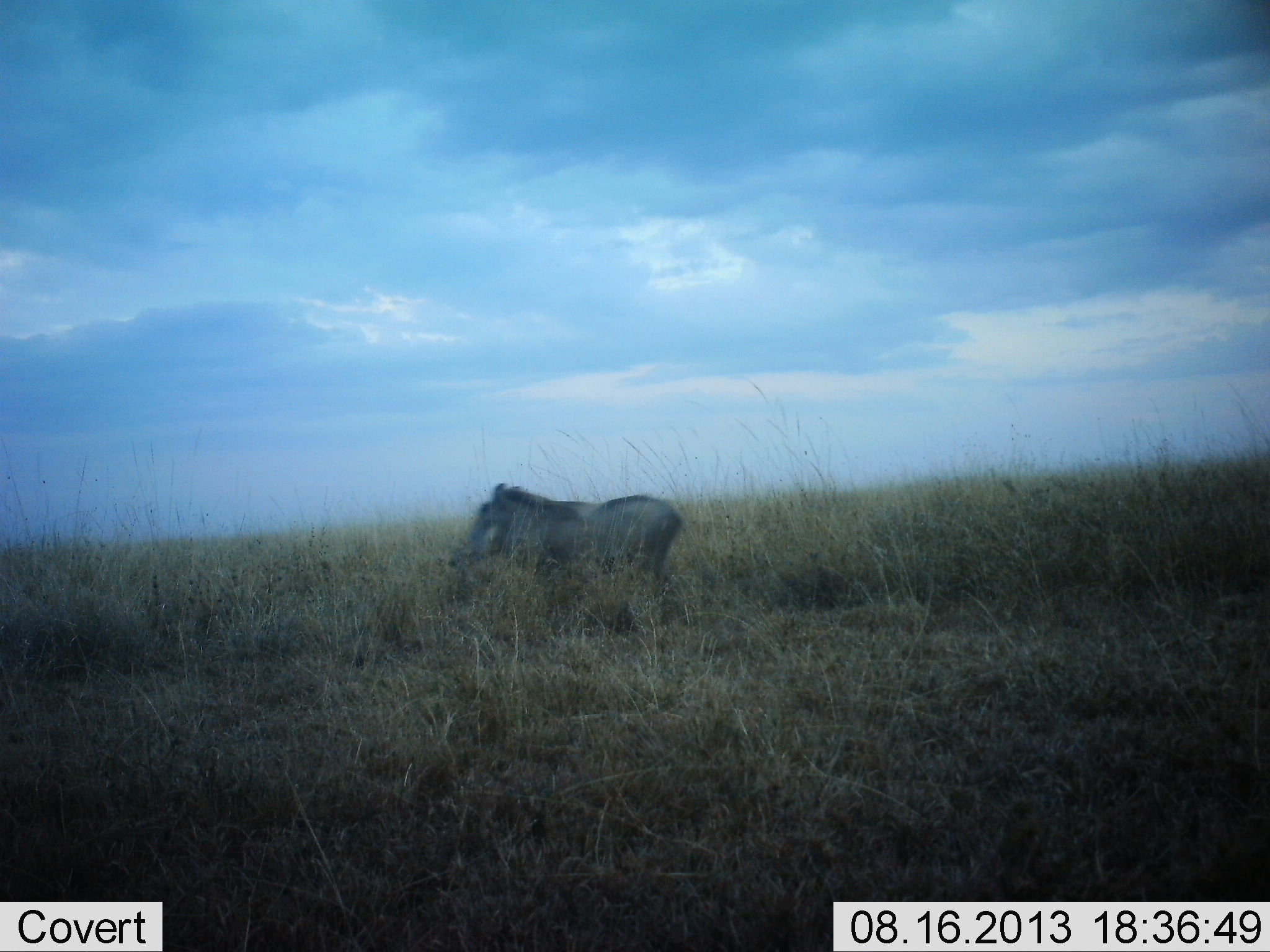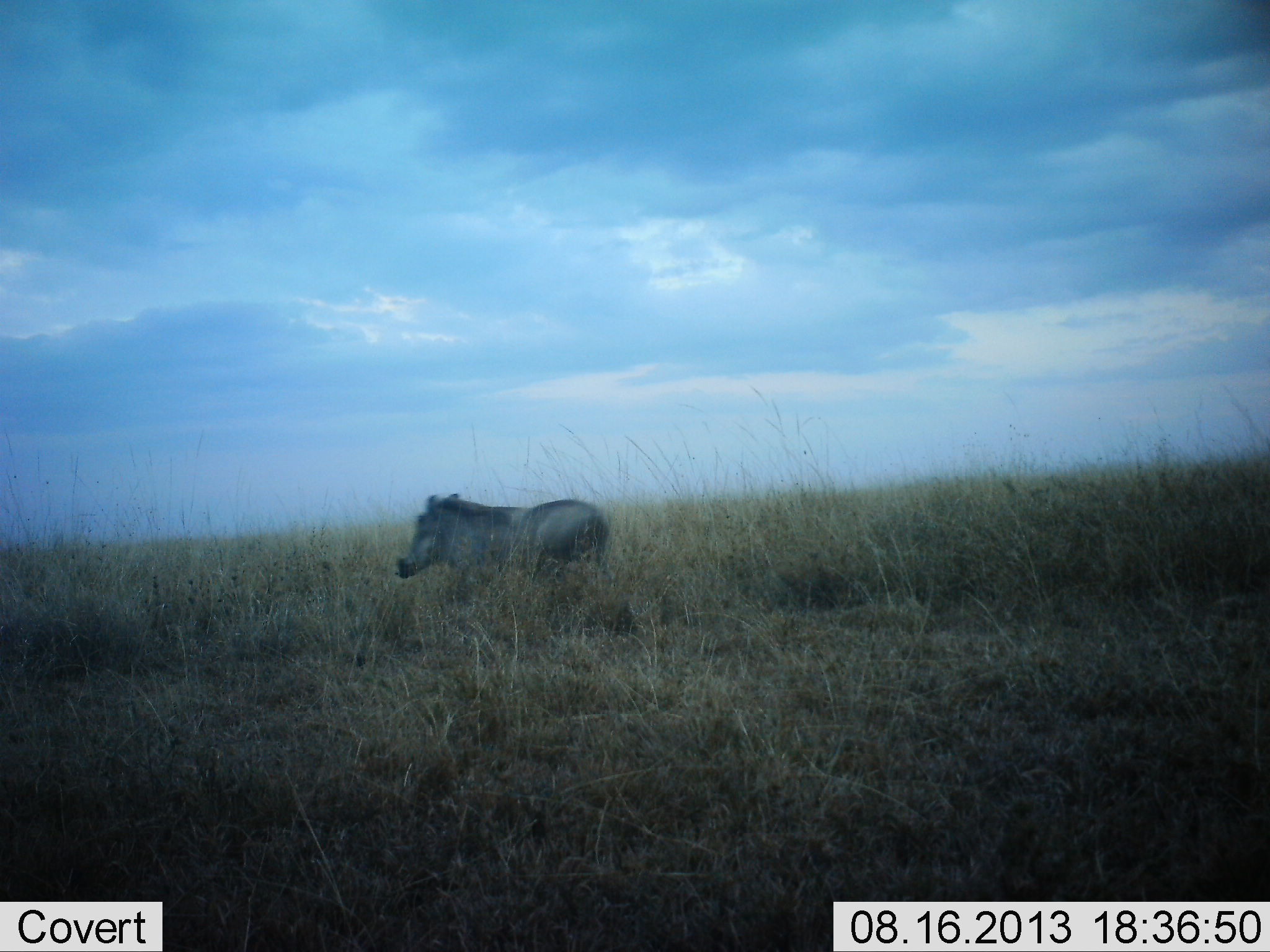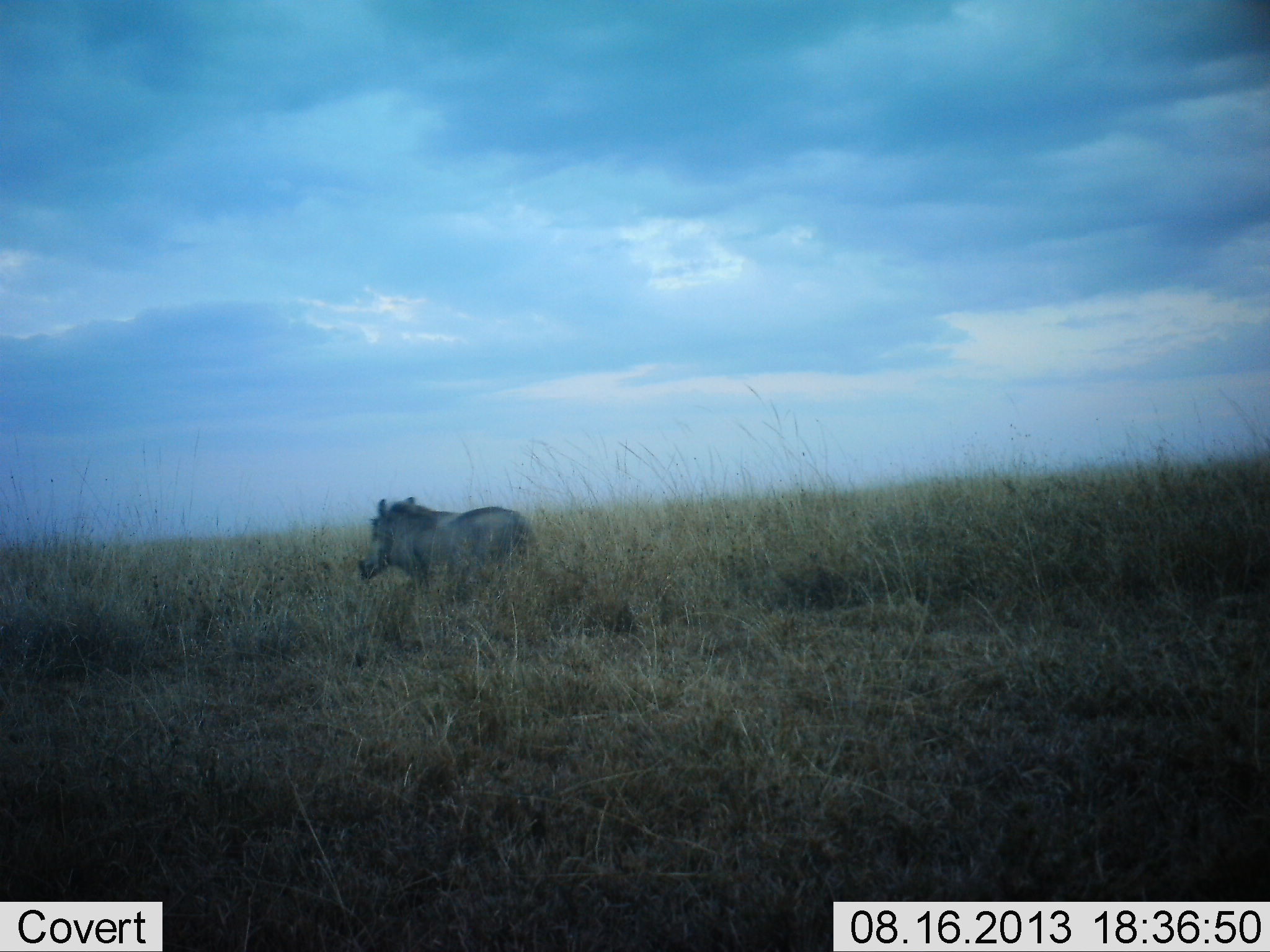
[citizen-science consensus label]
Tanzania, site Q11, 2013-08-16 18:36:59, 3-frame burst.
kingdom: Animalia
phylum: Chordata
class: Mammalia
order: Artiodactyla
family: Suidae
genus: Phacochoerus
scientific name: Phacochoerus africanus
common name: warthog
Warthog (Phacochoerus africanus), count 1. Behavior (volunteer vote fractions): standing 10%, resting 0%, moving 90%, interacting 0%. Young present (vote fraction): 0%. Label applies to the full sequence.